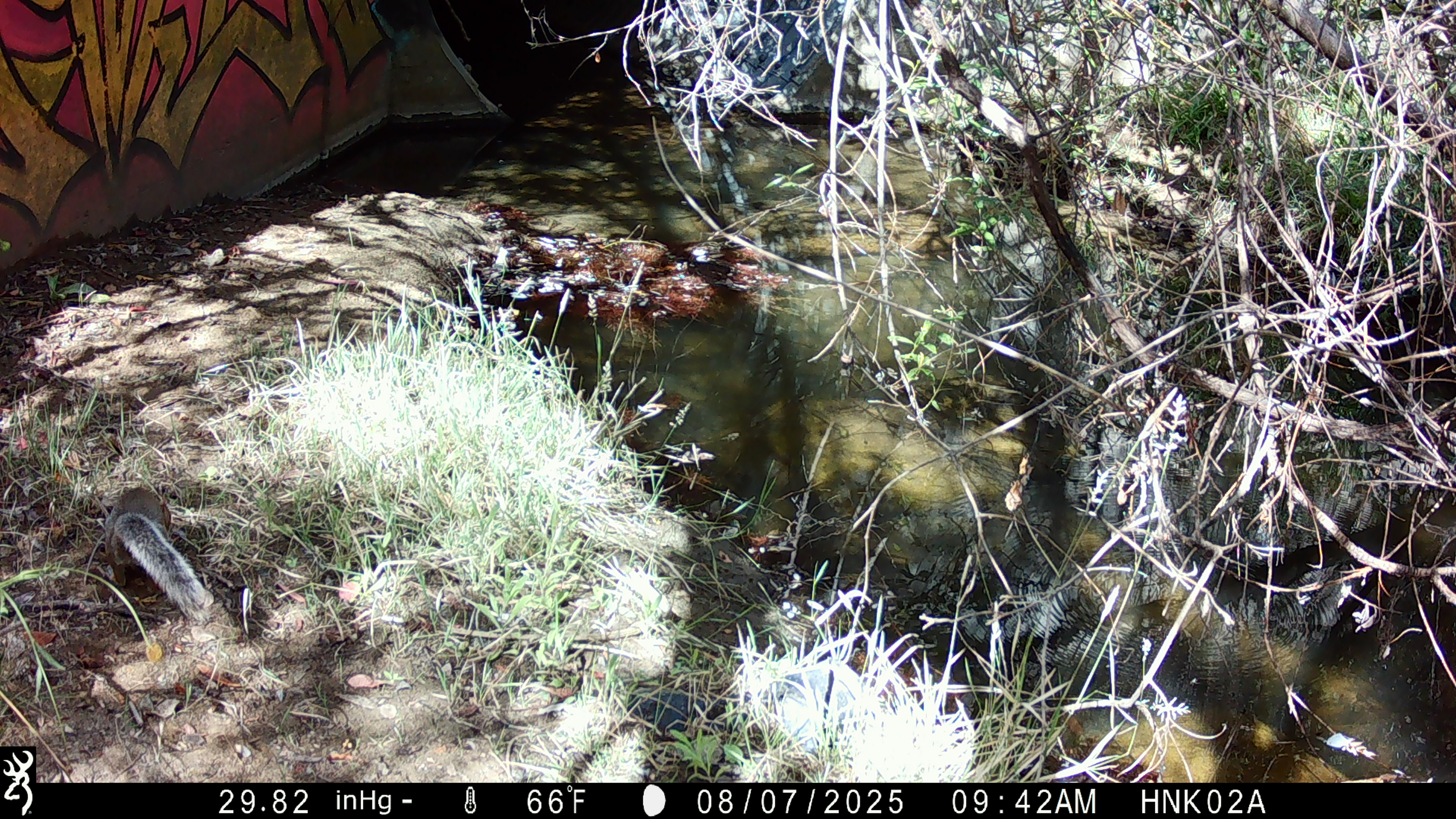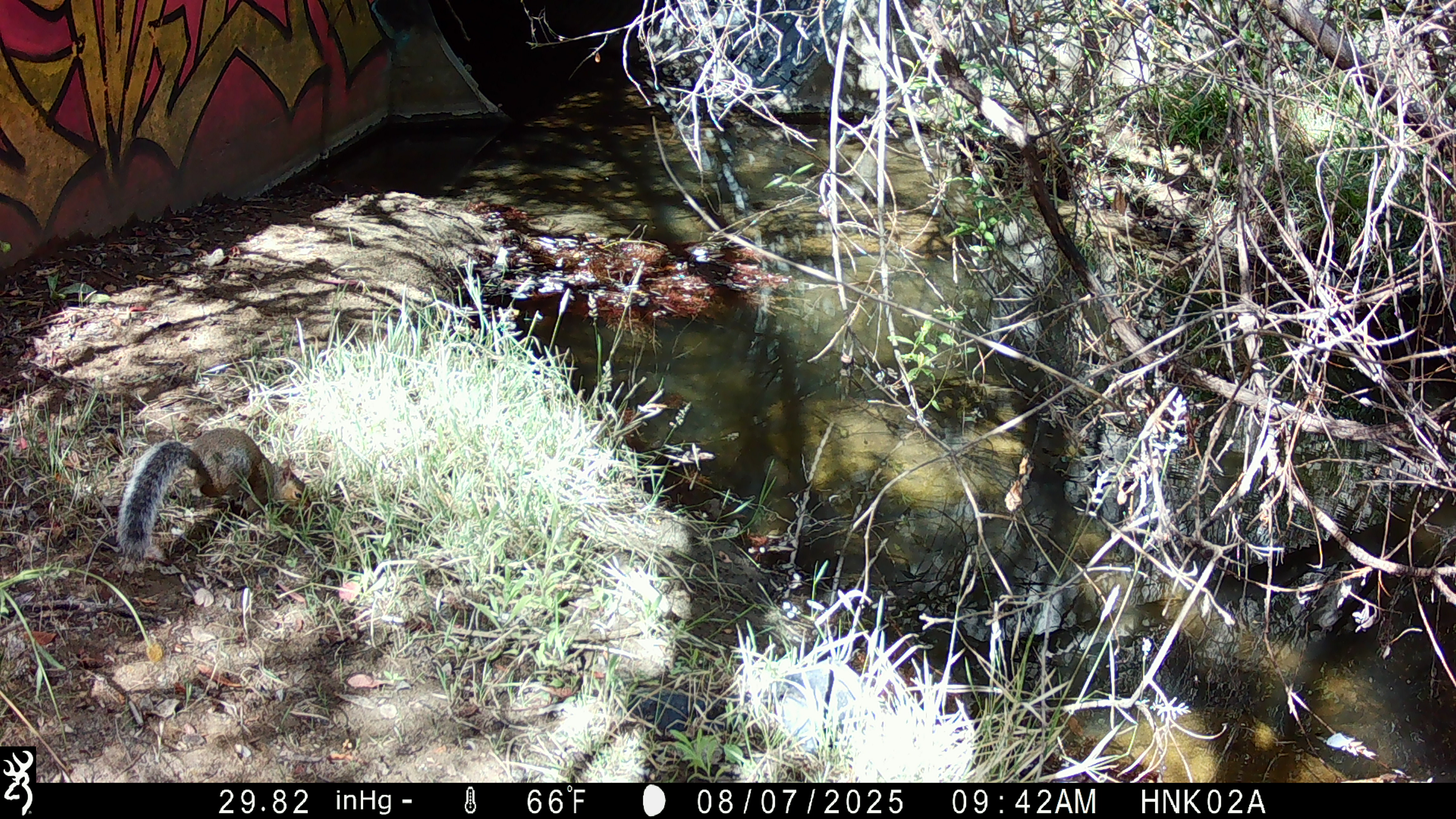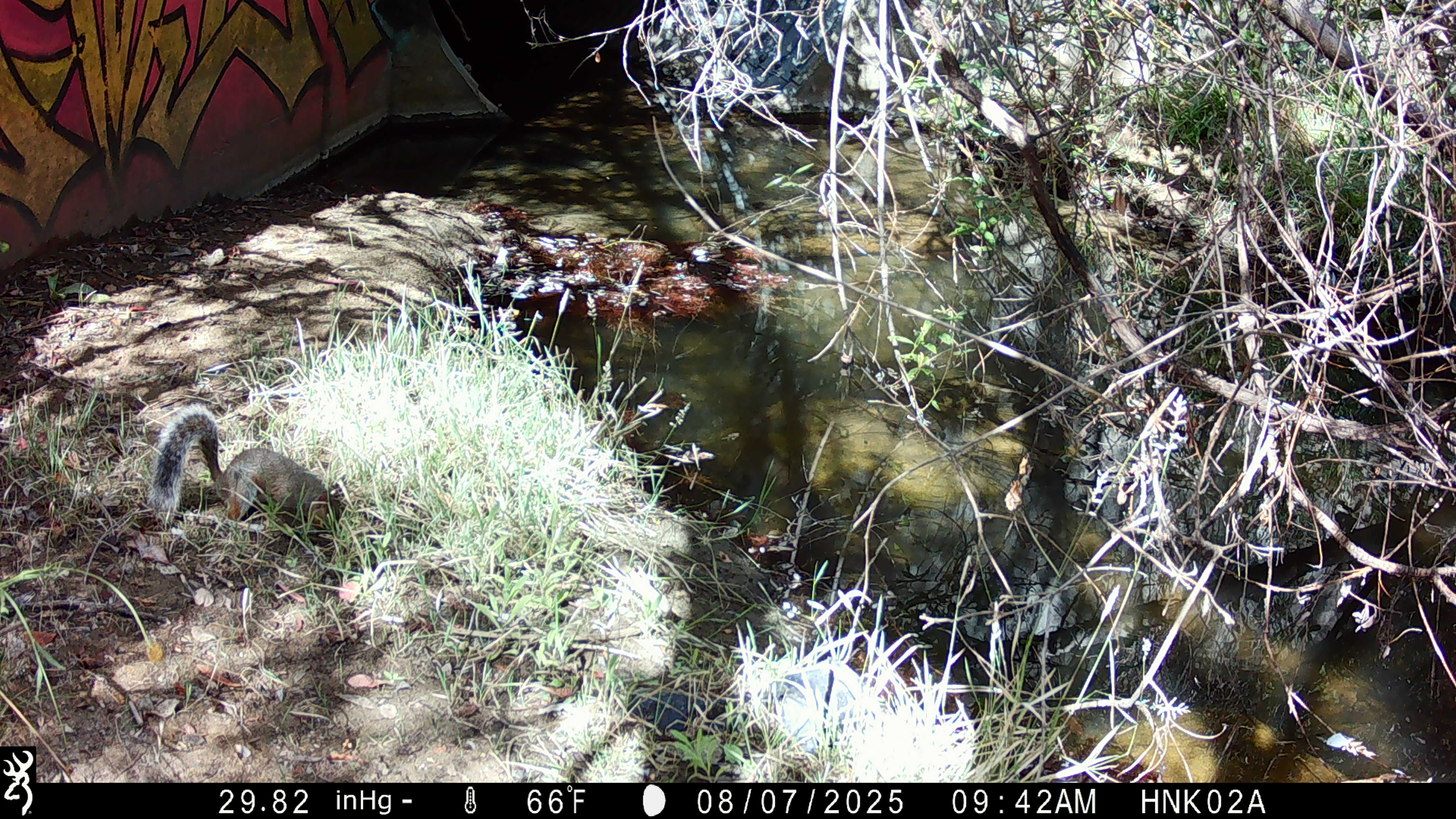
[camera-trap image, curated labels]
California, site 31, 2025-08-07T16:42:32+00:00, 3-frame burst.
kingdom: Animalia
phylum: Chordata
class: Mammalia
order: Rodentia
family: Sciuridae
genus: Sciurus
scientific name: Sciurus carolinensis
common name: eastern gray squirrel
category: eastern grey squirrel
Eastern grey squirrel (eastern gray squirrel) (Sciurus carolinensis).